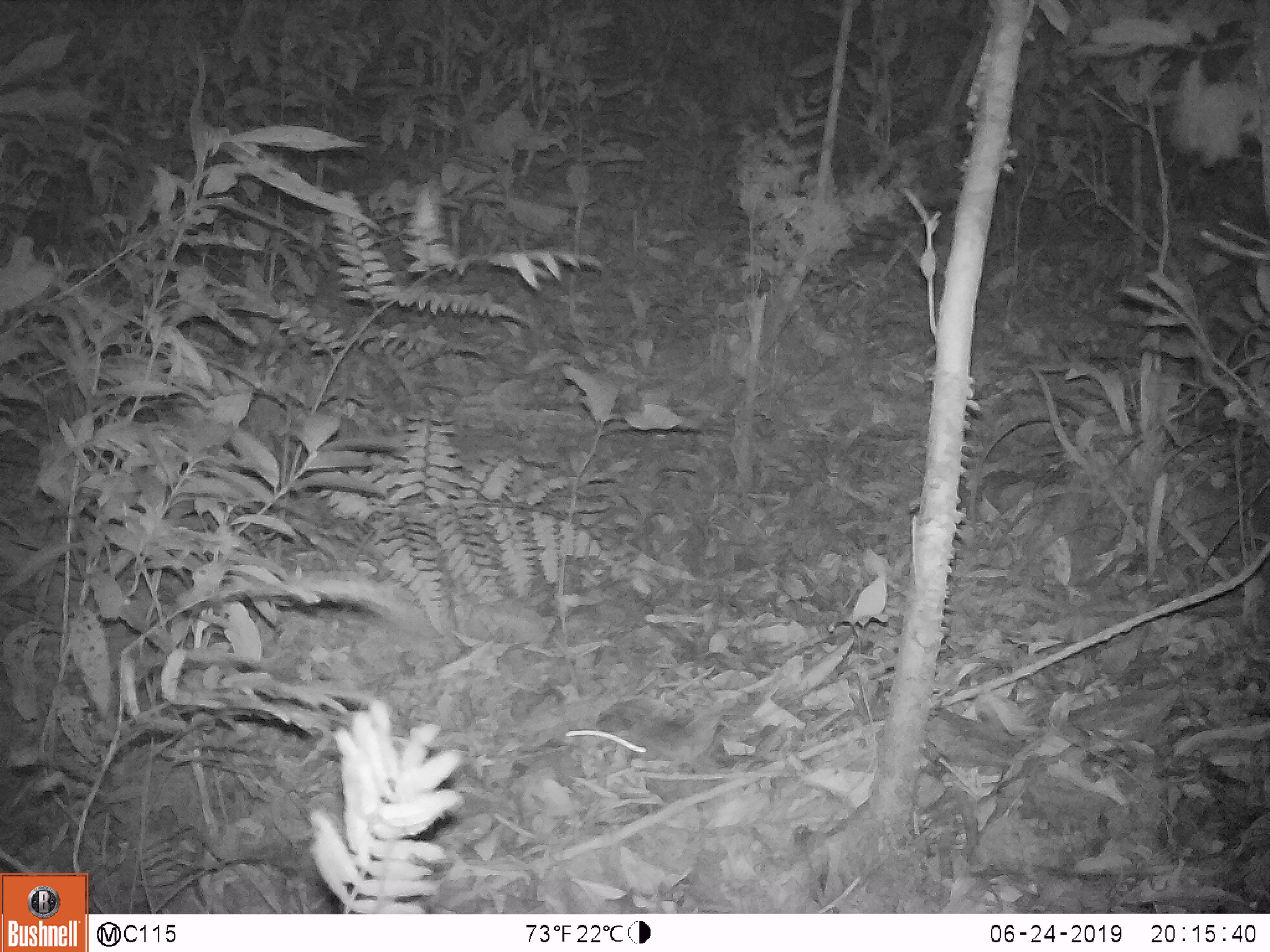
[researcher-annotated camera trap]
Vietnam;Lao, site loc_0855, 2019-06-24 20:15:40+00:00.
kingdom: Animalia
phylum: Chordata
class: Mammalia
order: Rodentia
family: Muridae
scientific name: Muridae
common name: old-world mice and rats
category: unidentified murid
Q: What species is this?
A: Unidentified murid (old-world mice and rats) (Muridae).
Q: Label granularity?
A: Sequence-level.